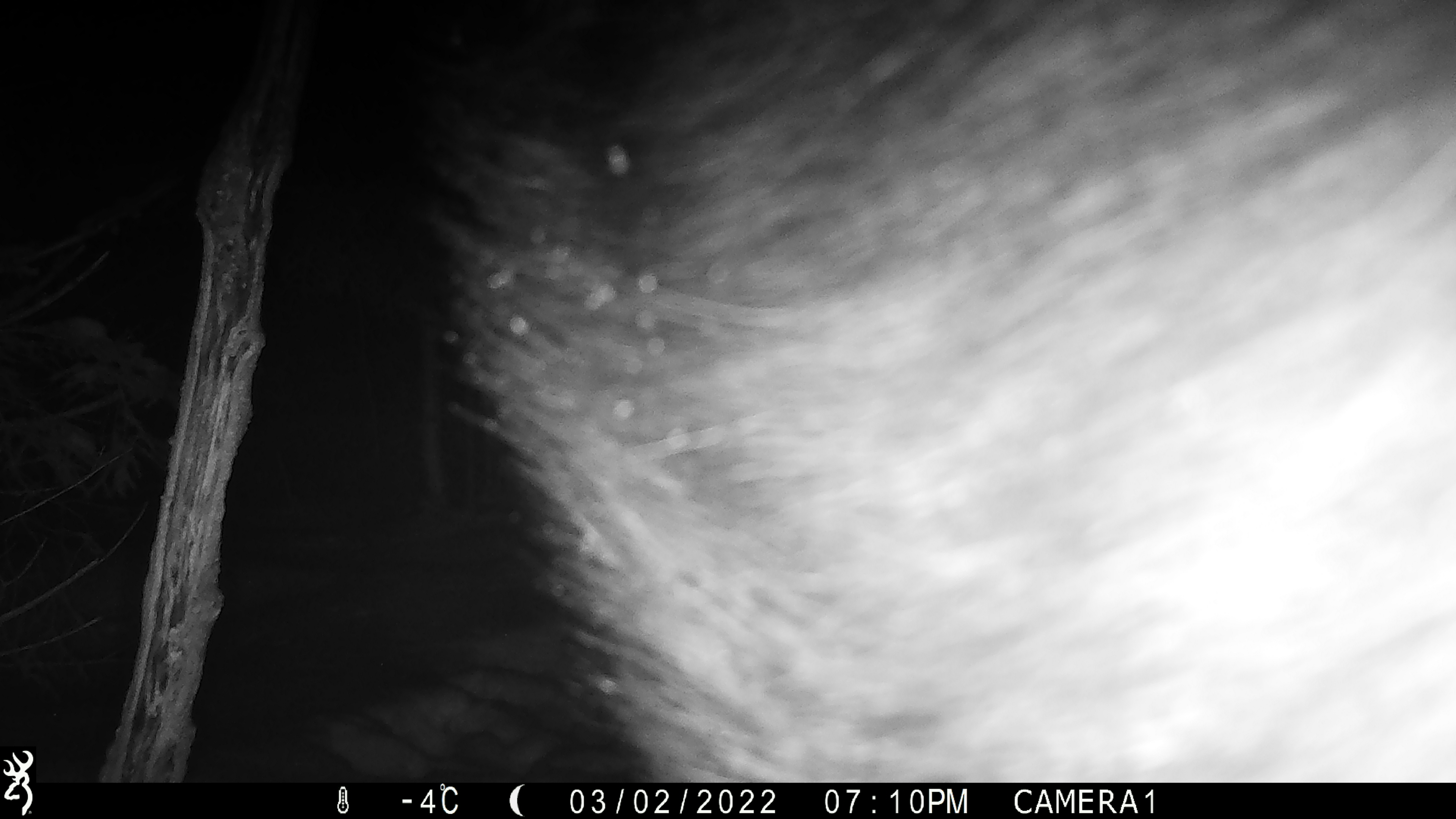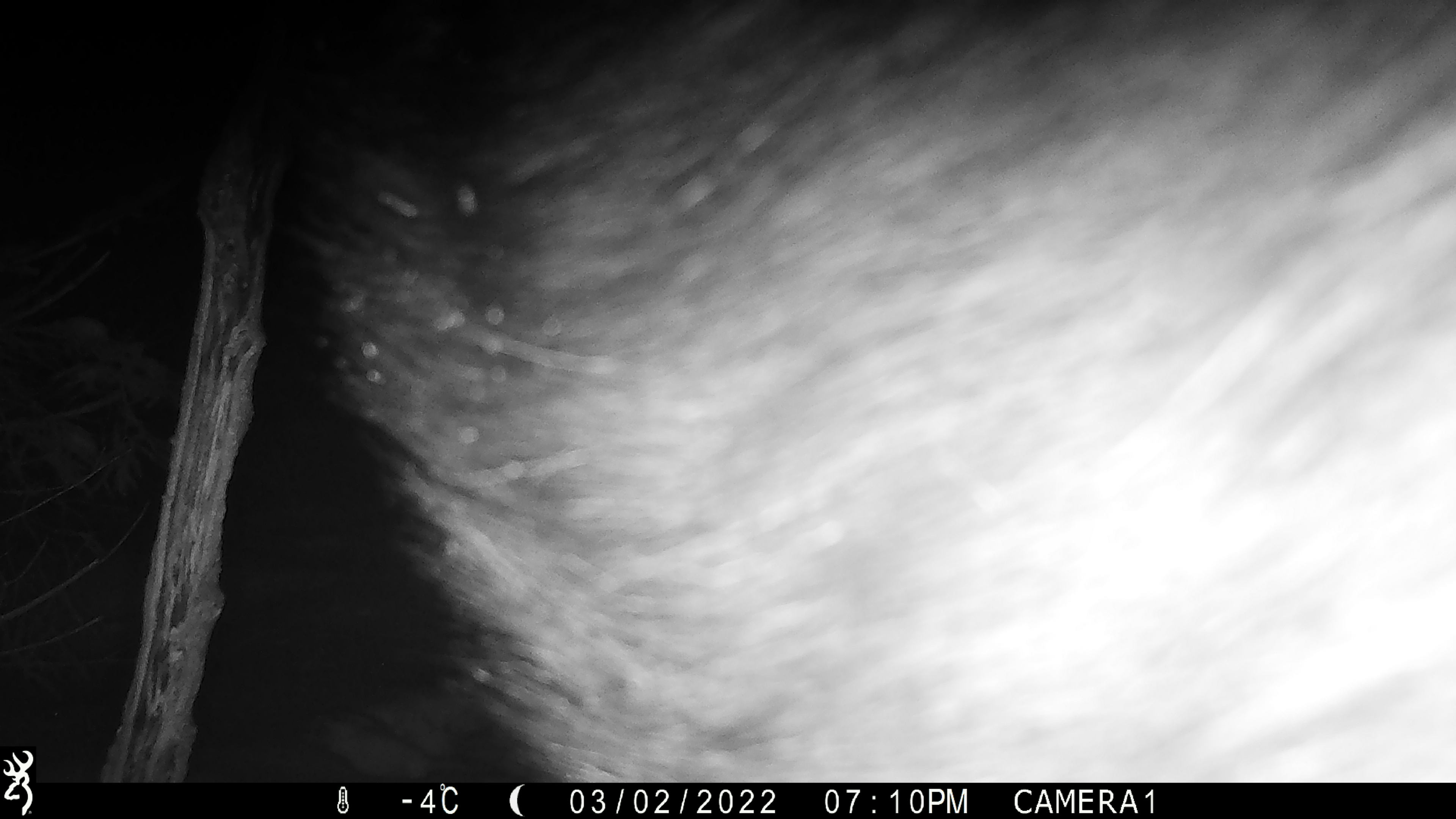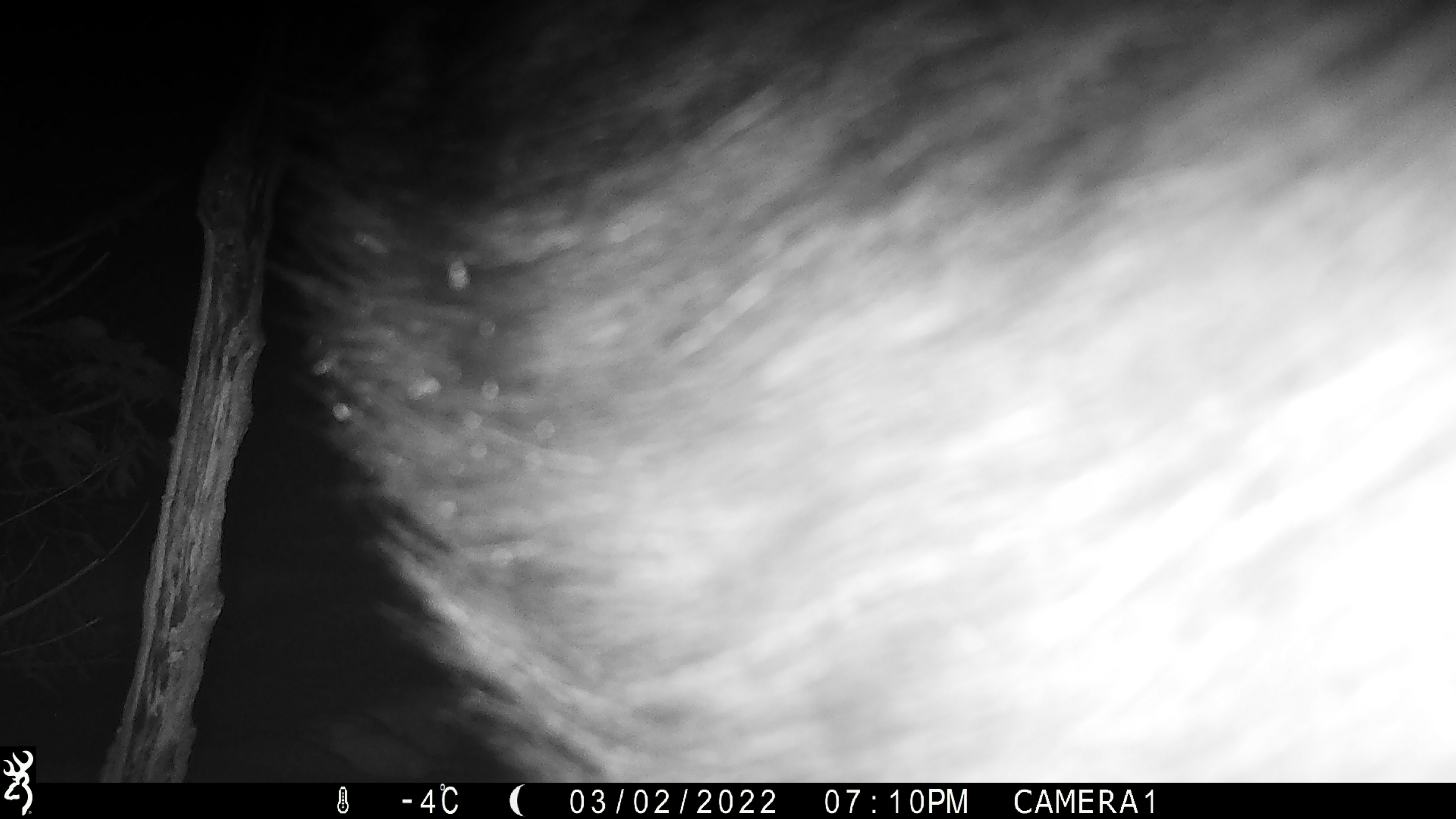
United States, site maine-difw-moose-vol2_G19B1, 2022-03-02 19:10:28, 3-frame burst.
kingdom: Animalia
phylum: Chordata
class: Mammalia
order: Artiodactyla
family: Cervidae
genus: Alces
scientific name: Alces alces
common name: moose